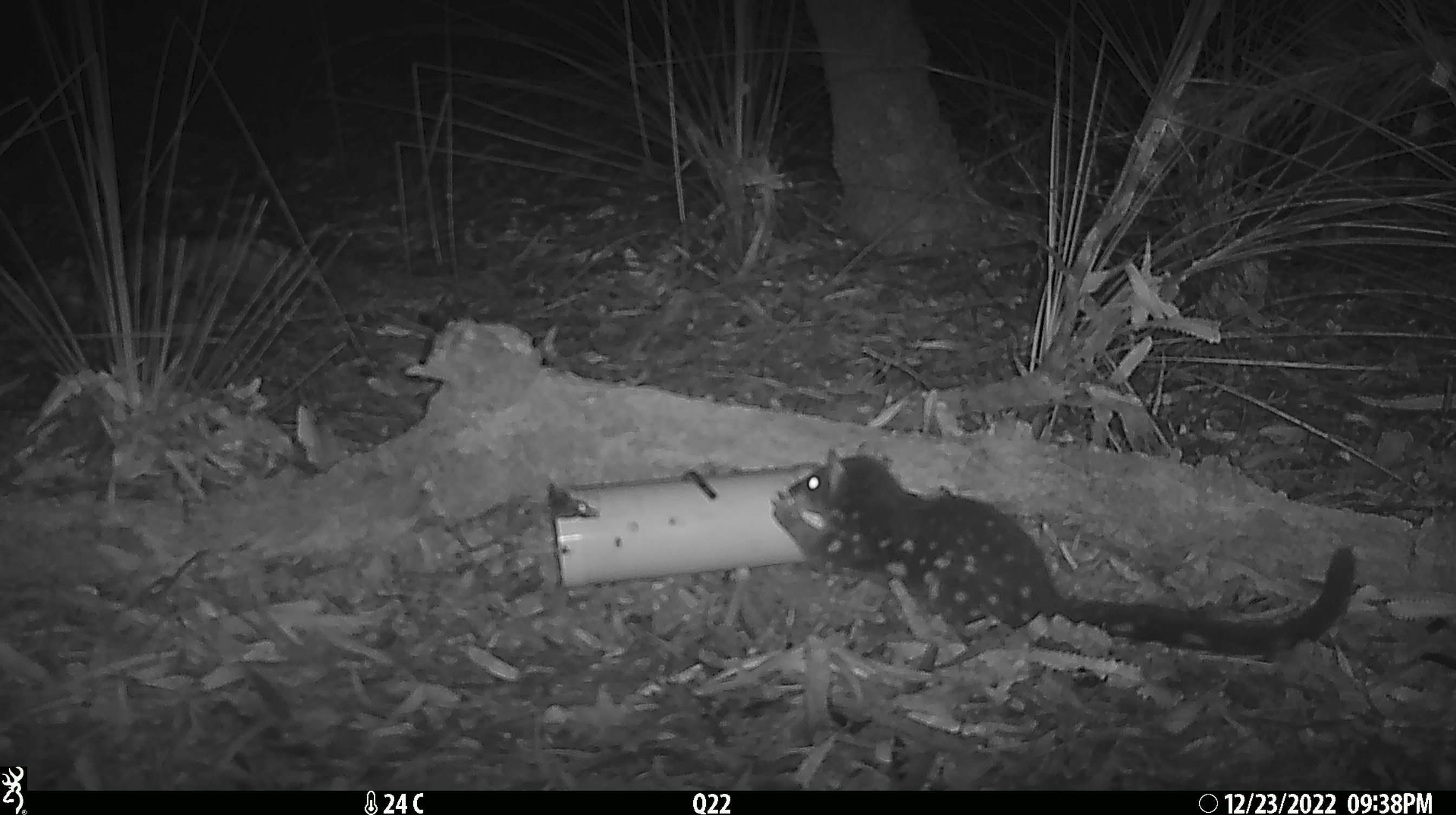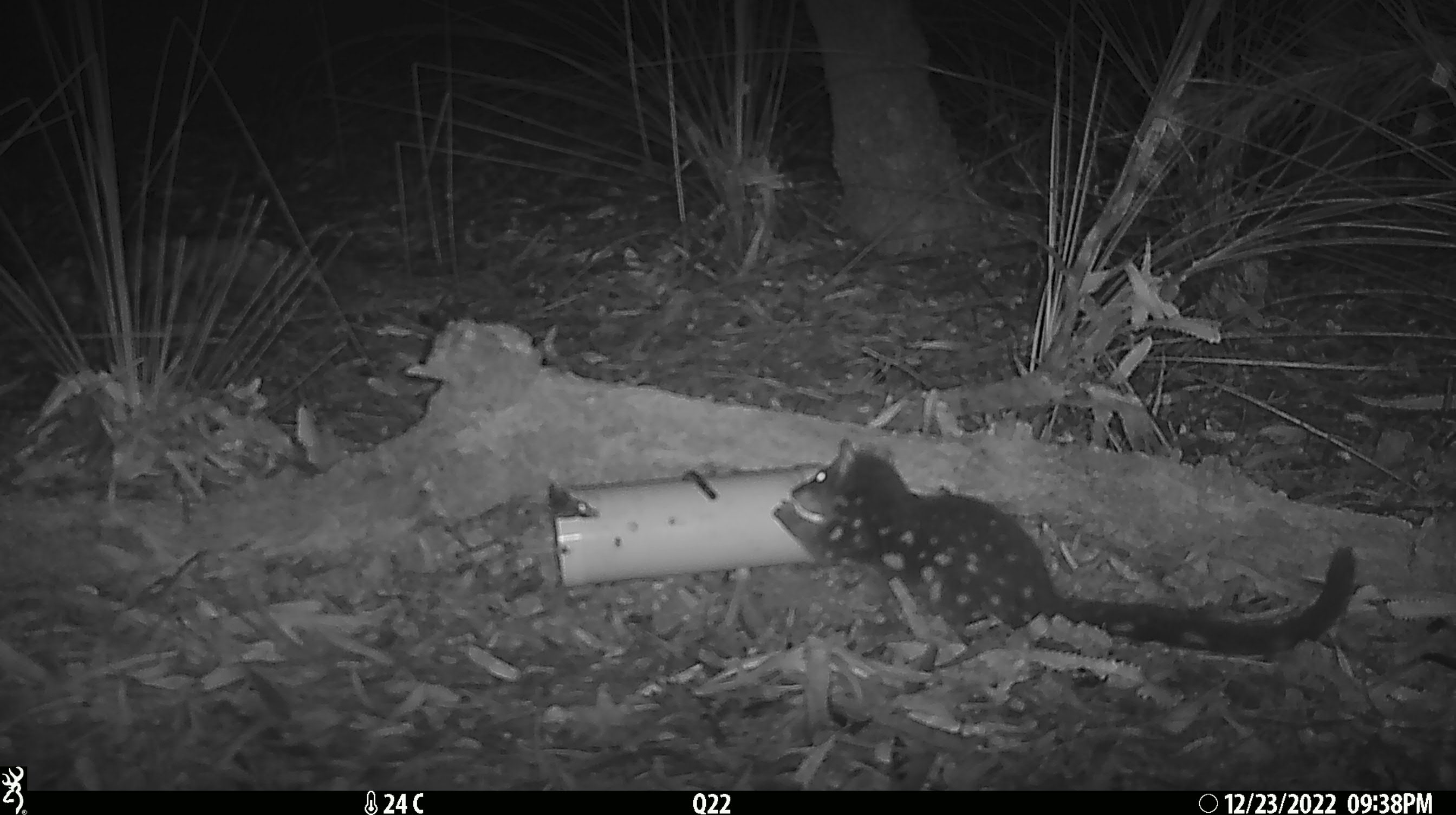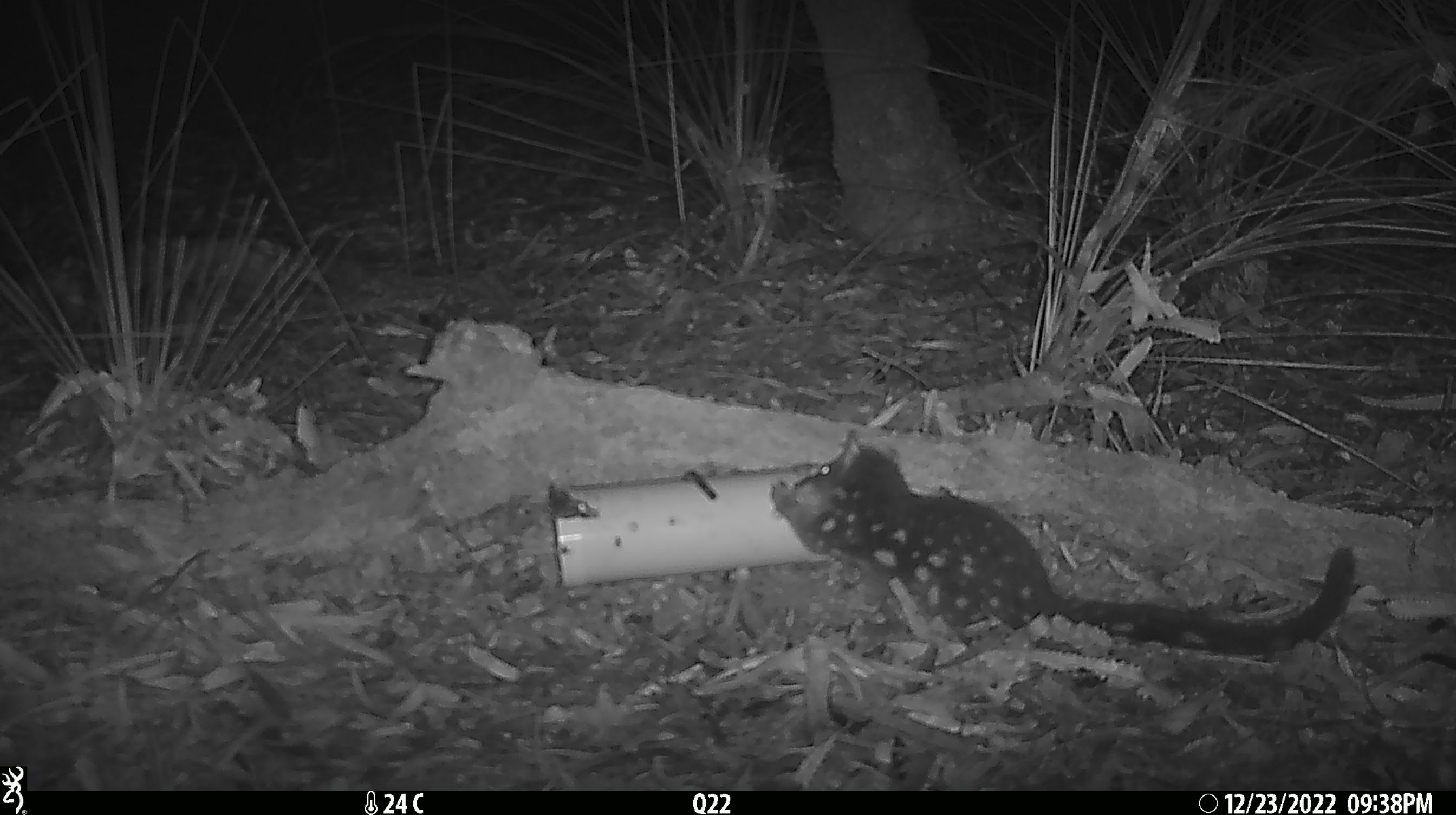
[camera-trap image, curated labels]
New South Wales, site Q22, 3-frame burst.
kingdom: Animalia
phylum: Chordata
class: Mammalia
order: Dasyuromorphia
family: Dasyuridae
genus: Dasyurus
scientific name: Dasyurus maculatus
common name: spotted-tailed quoll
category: quoll